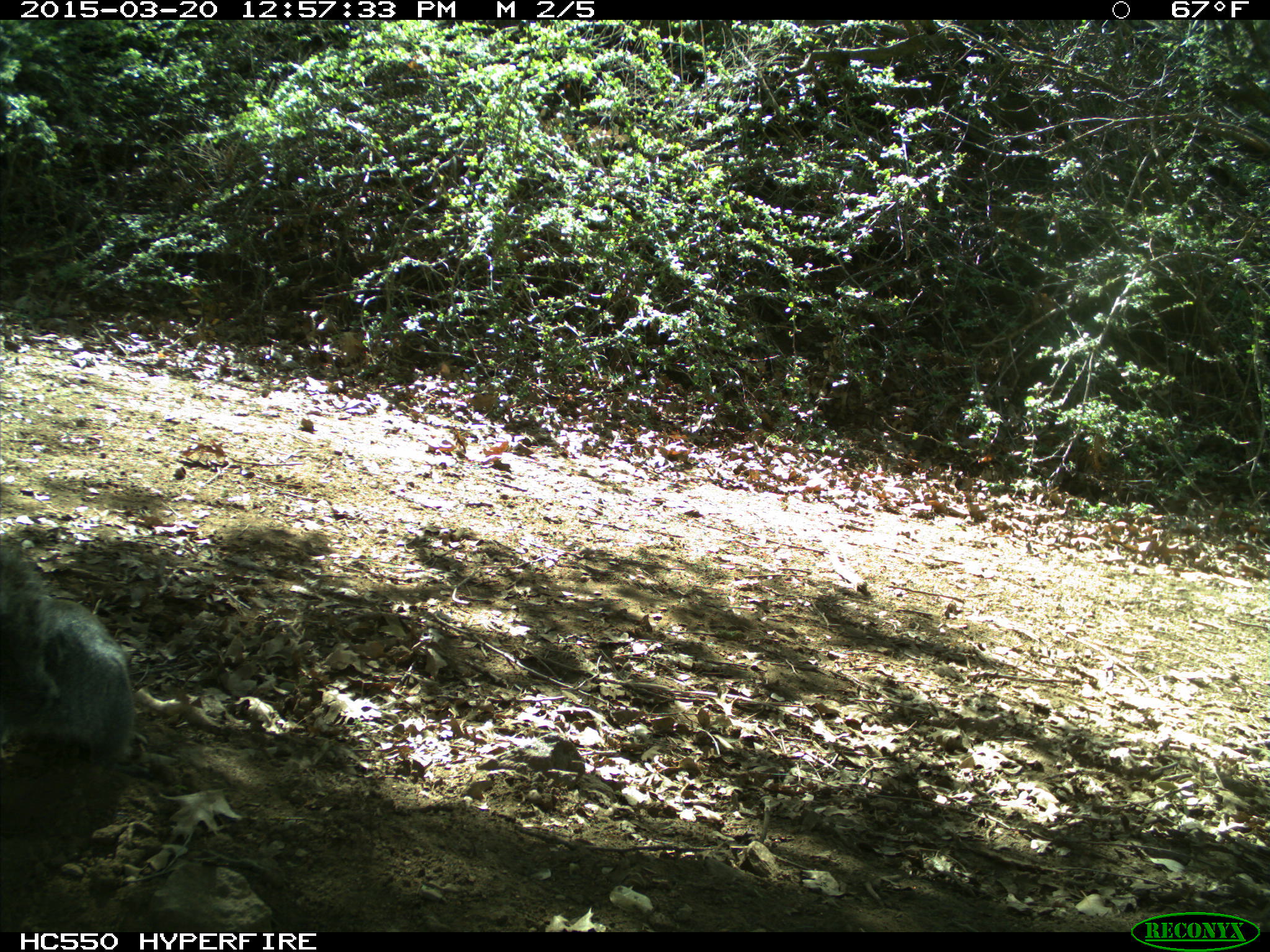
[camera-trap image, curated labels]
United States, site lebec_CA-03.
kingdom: Animalia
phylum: Chordata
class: Mammalia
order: Rodentia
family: Sciuridae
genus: Sciurus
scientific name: Sciurus carolinensis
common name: eastern gray squirrel